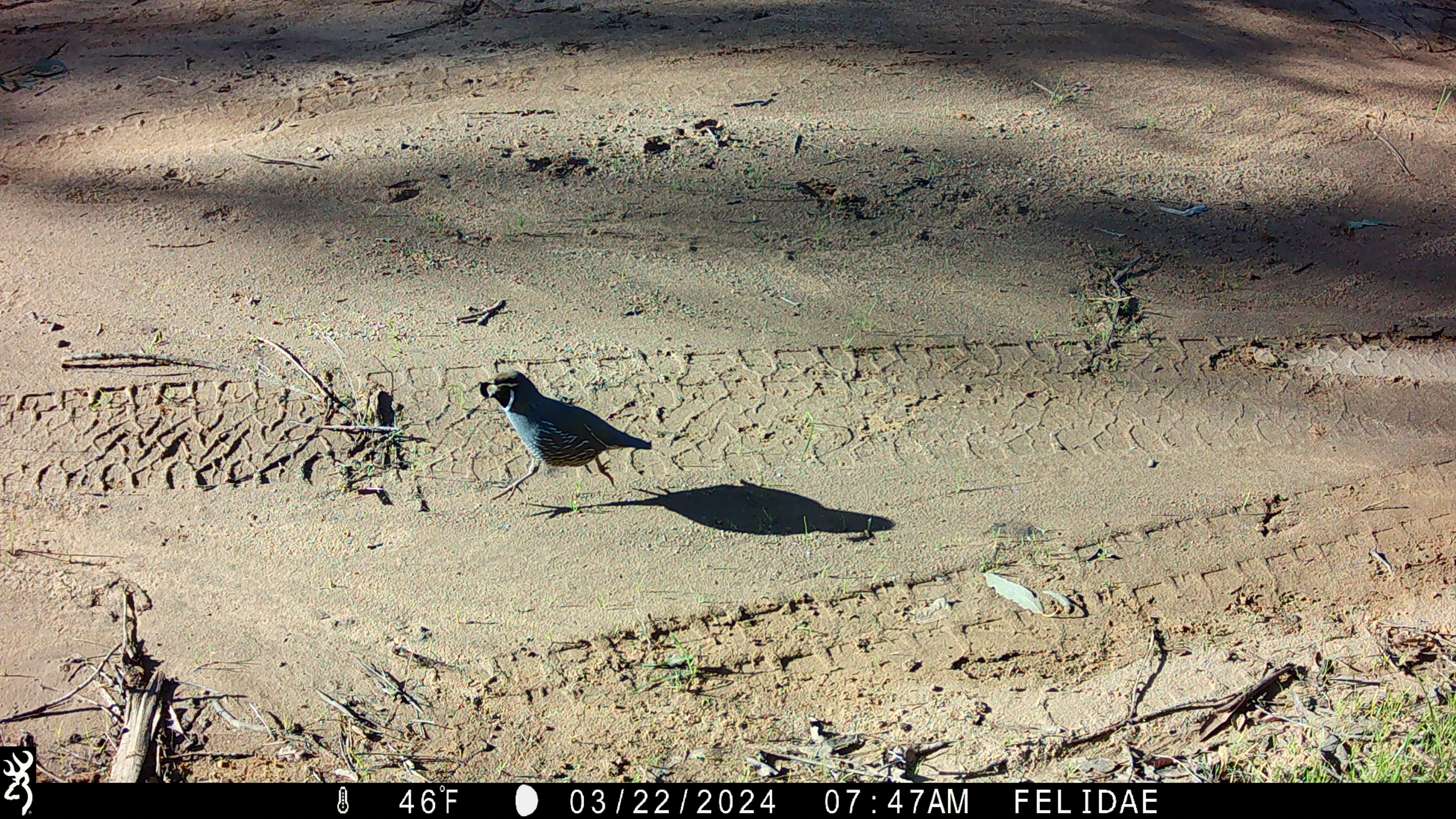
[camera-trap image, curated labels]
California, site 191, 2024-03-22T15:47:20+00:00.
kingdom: Animalia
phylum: Chordata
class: Aves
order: Galliformes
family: Odontophoridae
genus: Callipepla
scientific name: Callipepla californica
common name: california quail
California quail (Callipepla californica).